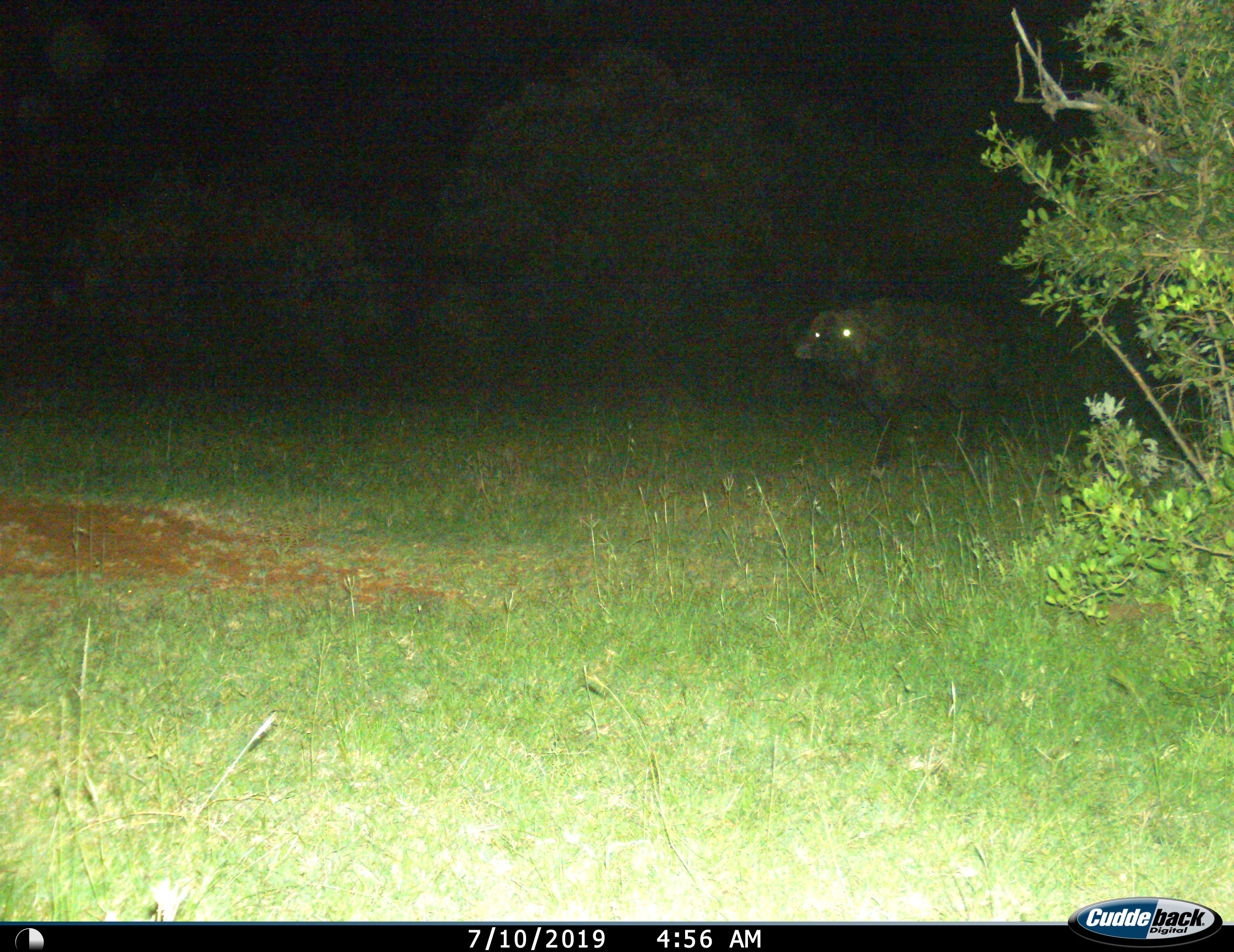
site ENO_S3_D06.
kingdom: Animalia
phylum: Chordata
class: Mammalia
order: Artiodactyla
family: Bovidae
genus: Syncerus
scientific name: Syncerus caffer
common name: african buffalo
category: buffalo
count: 1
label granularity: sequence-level